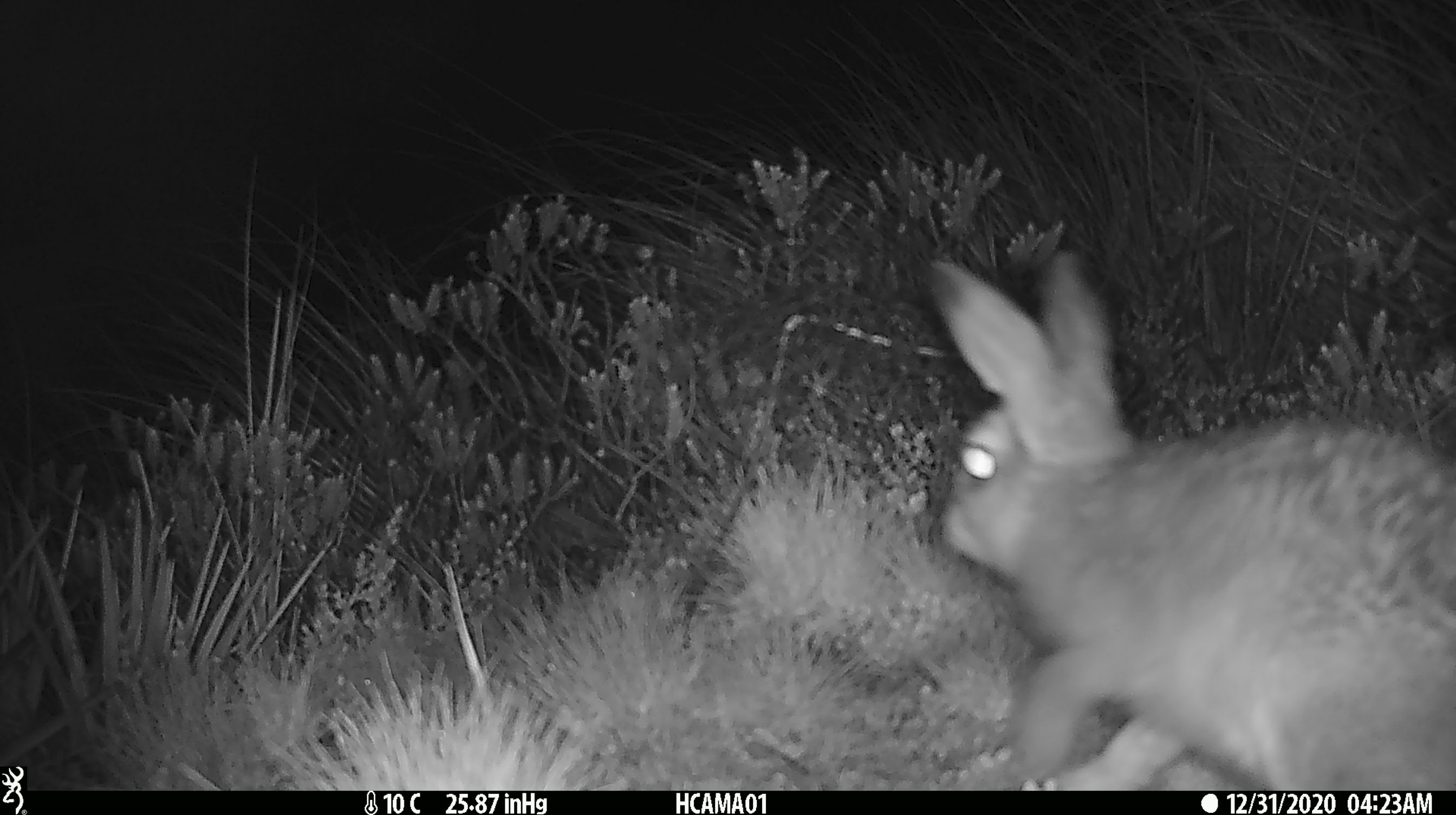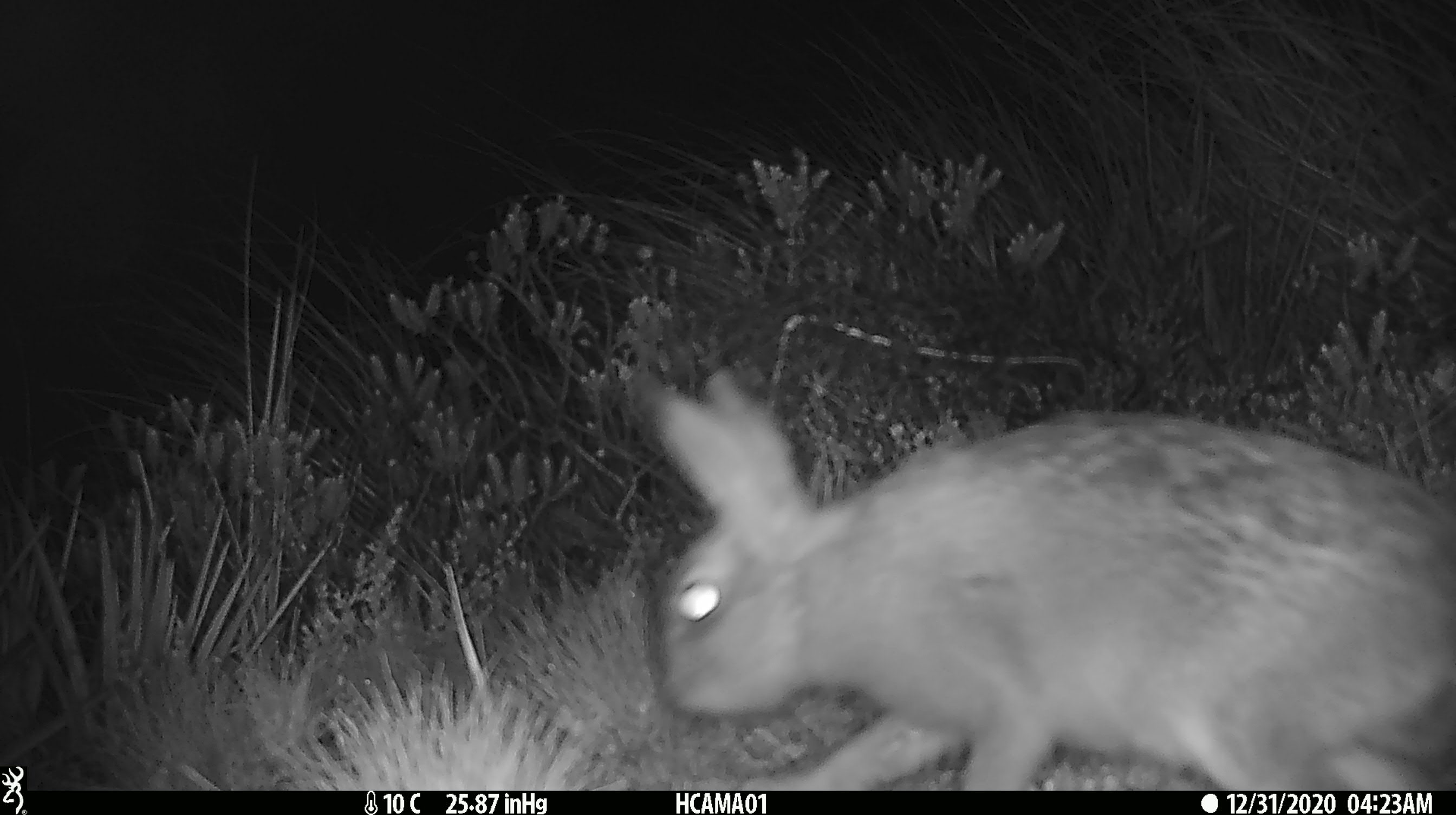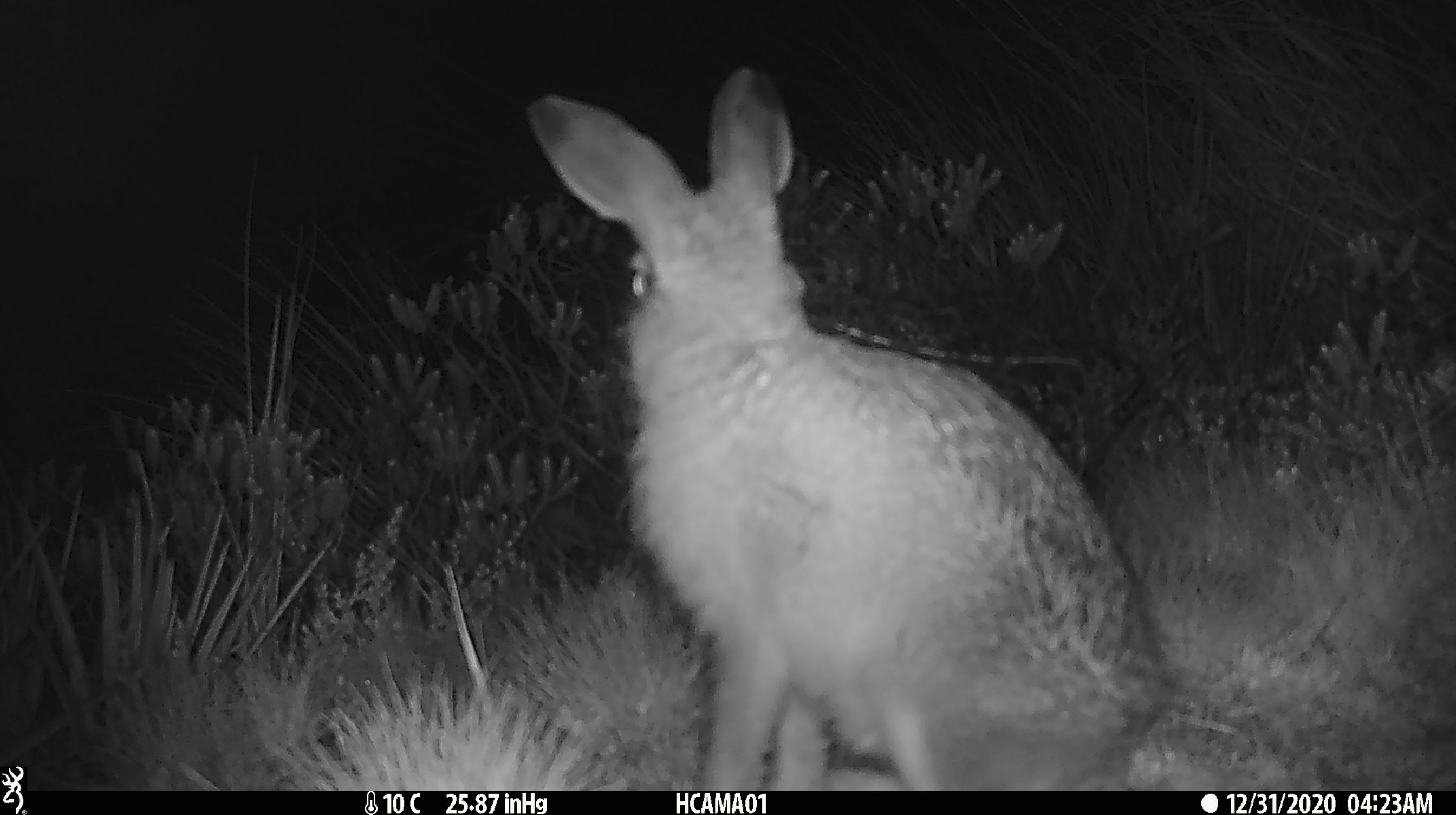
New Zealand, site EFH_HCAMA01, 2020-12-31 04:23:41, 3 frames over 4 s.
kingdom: Animalia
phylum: Chordata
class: Mammalia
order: Lagomorpha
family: Leporidae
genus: Oryctolagus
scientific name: Oryctolagus cuniculus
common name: european rabbit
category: rabbit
Rabbit (european rabbit) (Oryctolagus cuniculus).